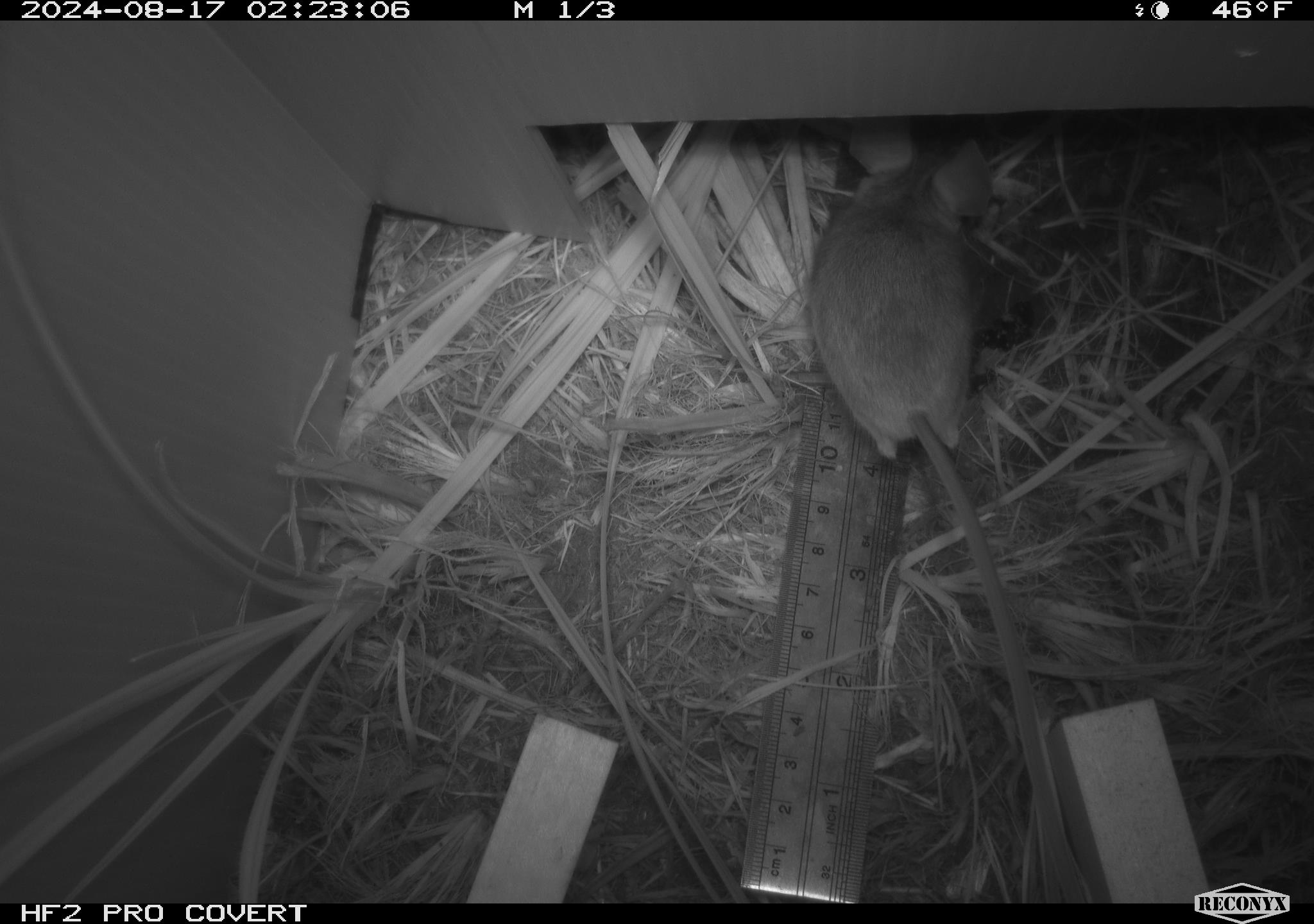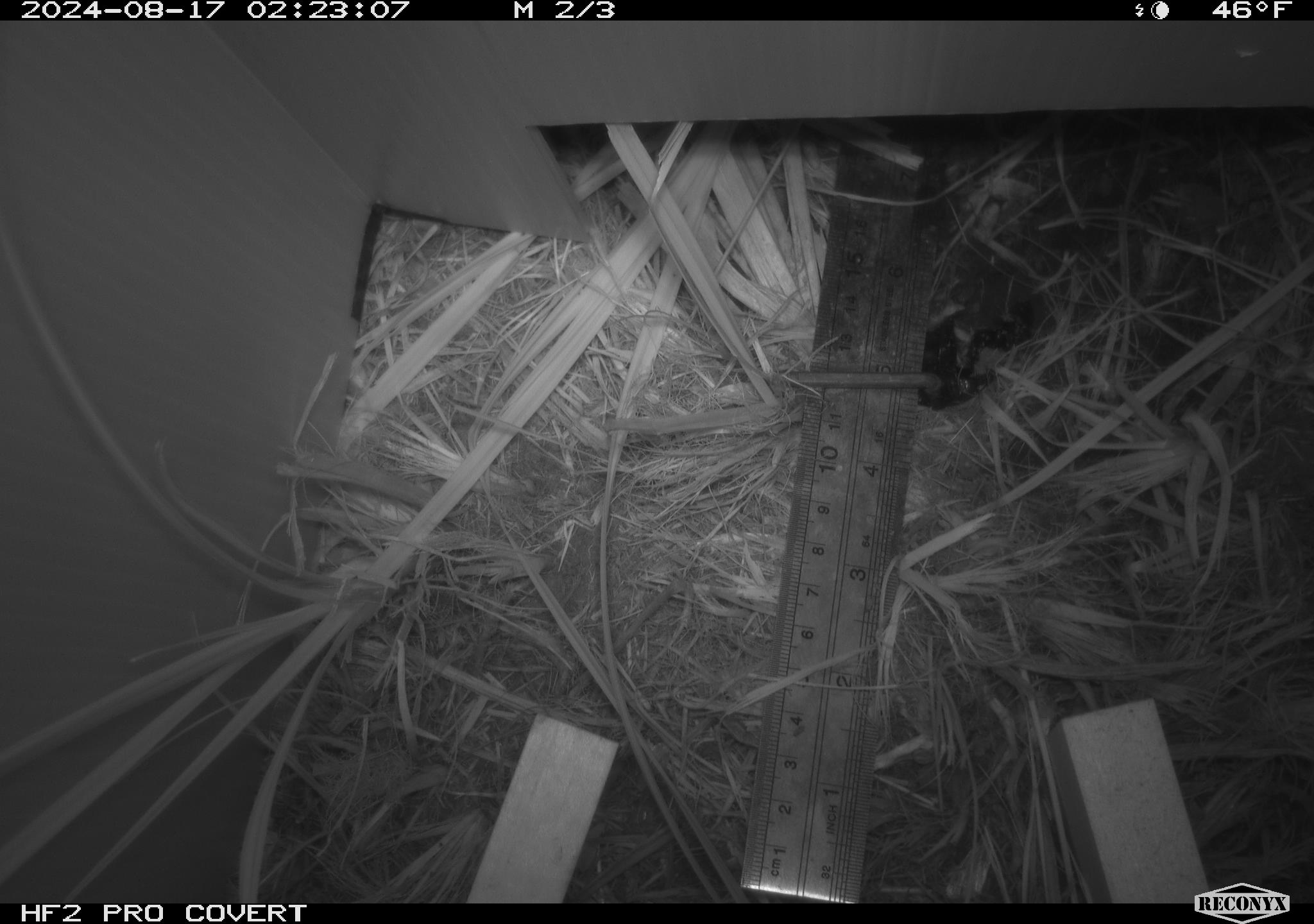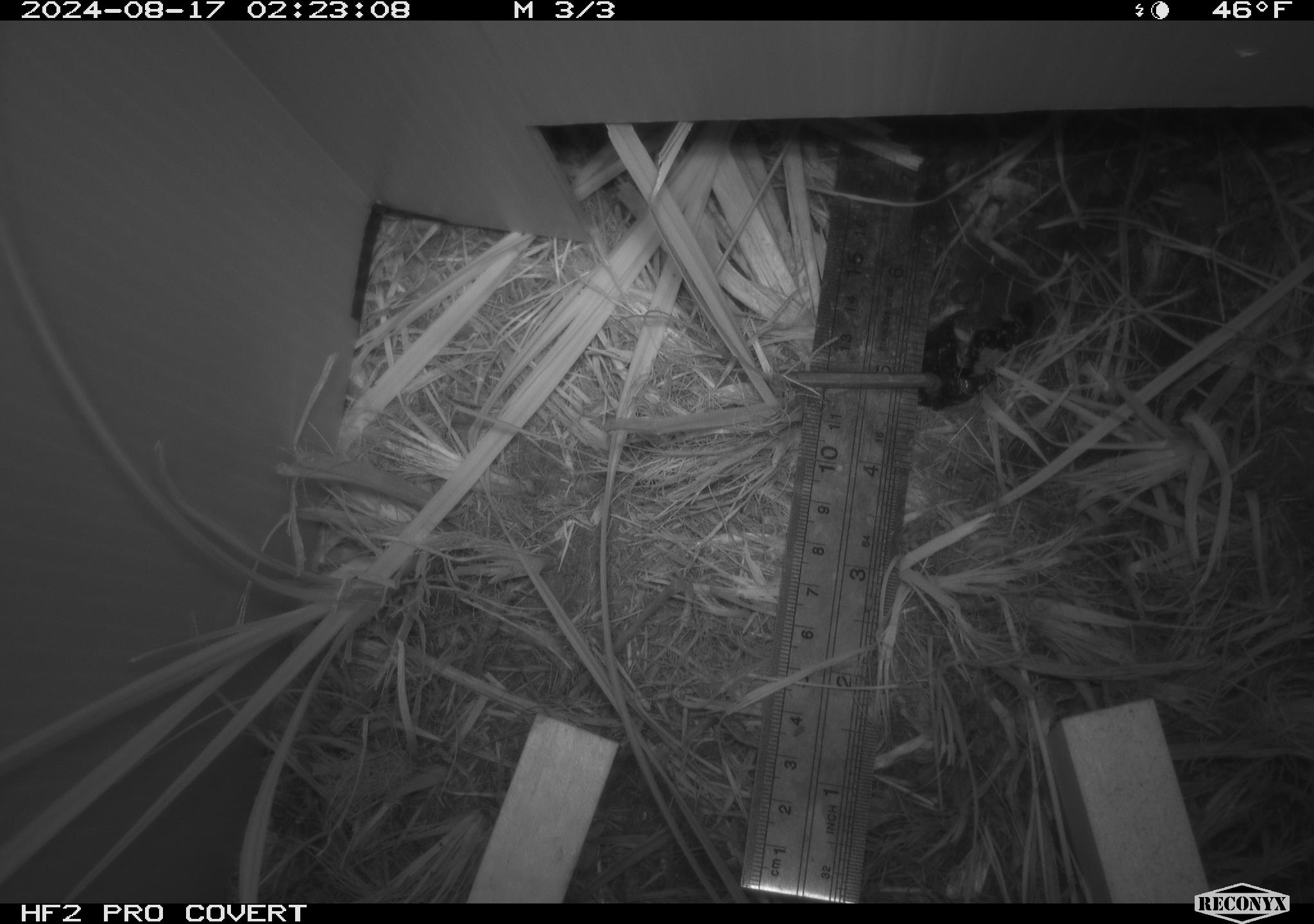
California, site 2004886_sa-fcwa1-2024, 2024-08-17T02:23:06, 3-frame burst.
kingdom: Animalia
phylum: Chordata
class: Mammalia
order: Rodentia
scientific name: Rodentia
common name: mouse species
Mouse species (Rodentia).